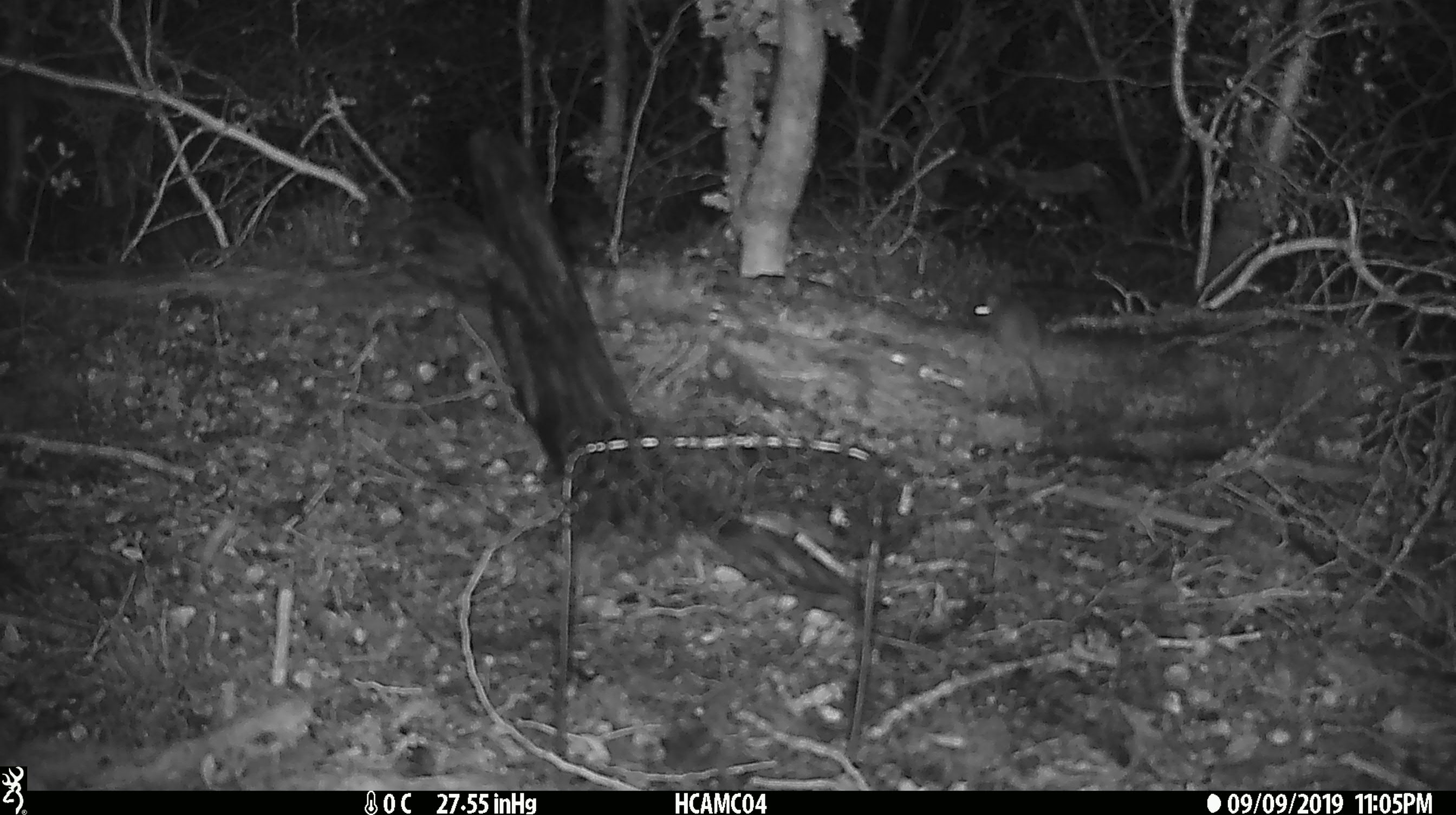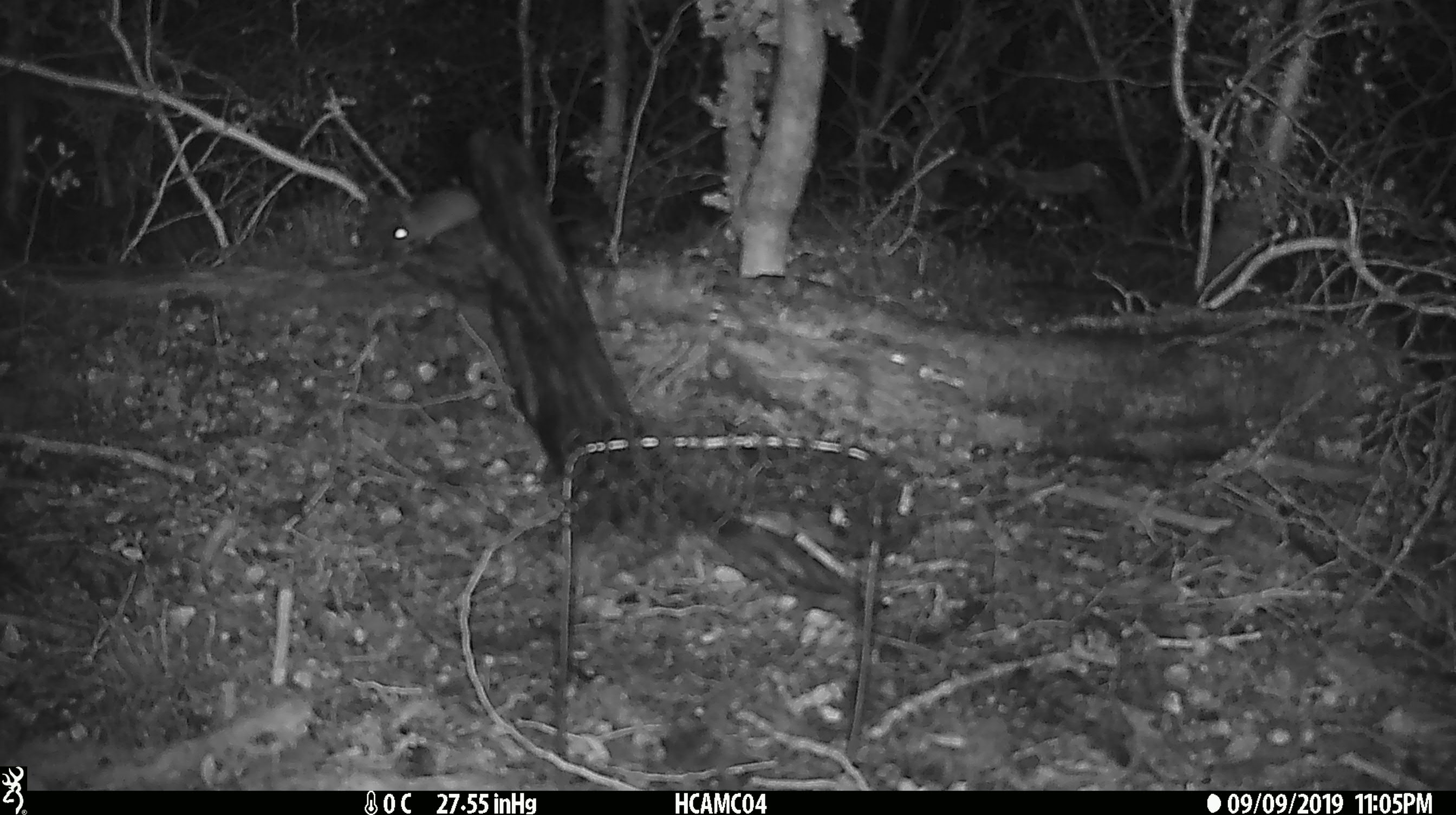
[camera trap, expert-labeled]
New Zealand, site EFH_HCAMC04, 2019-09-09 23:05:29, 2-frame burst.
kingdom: Animalia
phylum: Chordata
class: Mammalia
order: Rodentia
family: Muridae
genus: Mus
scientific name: Mus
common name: mouse